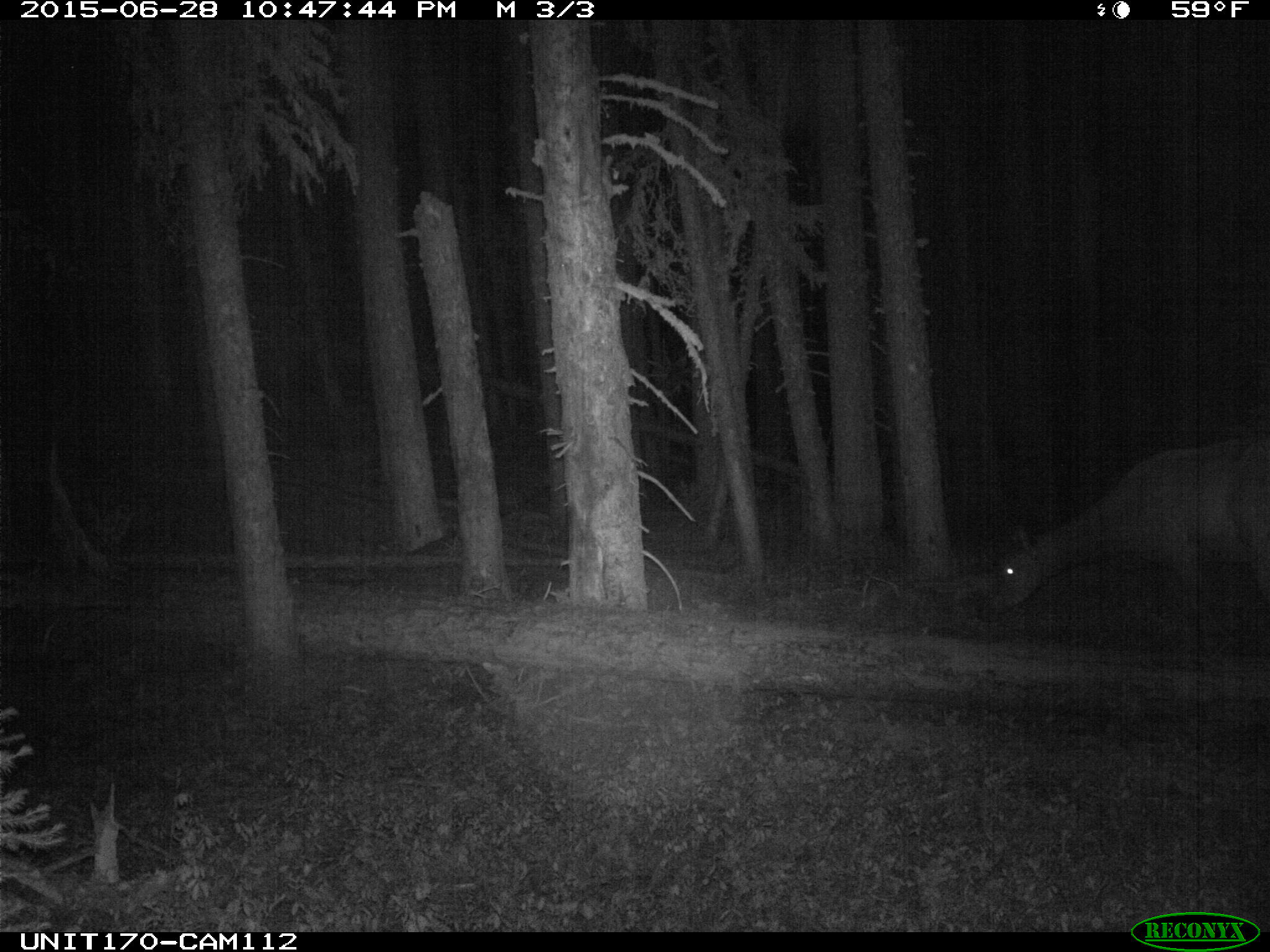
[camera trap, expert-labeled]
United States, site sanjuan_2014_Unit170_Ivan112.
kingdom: Animalia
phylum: Chordata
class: Mammalia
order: Artiodactyla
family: Cervidae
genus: Cervus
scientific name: Cervus elaphus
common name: red deer